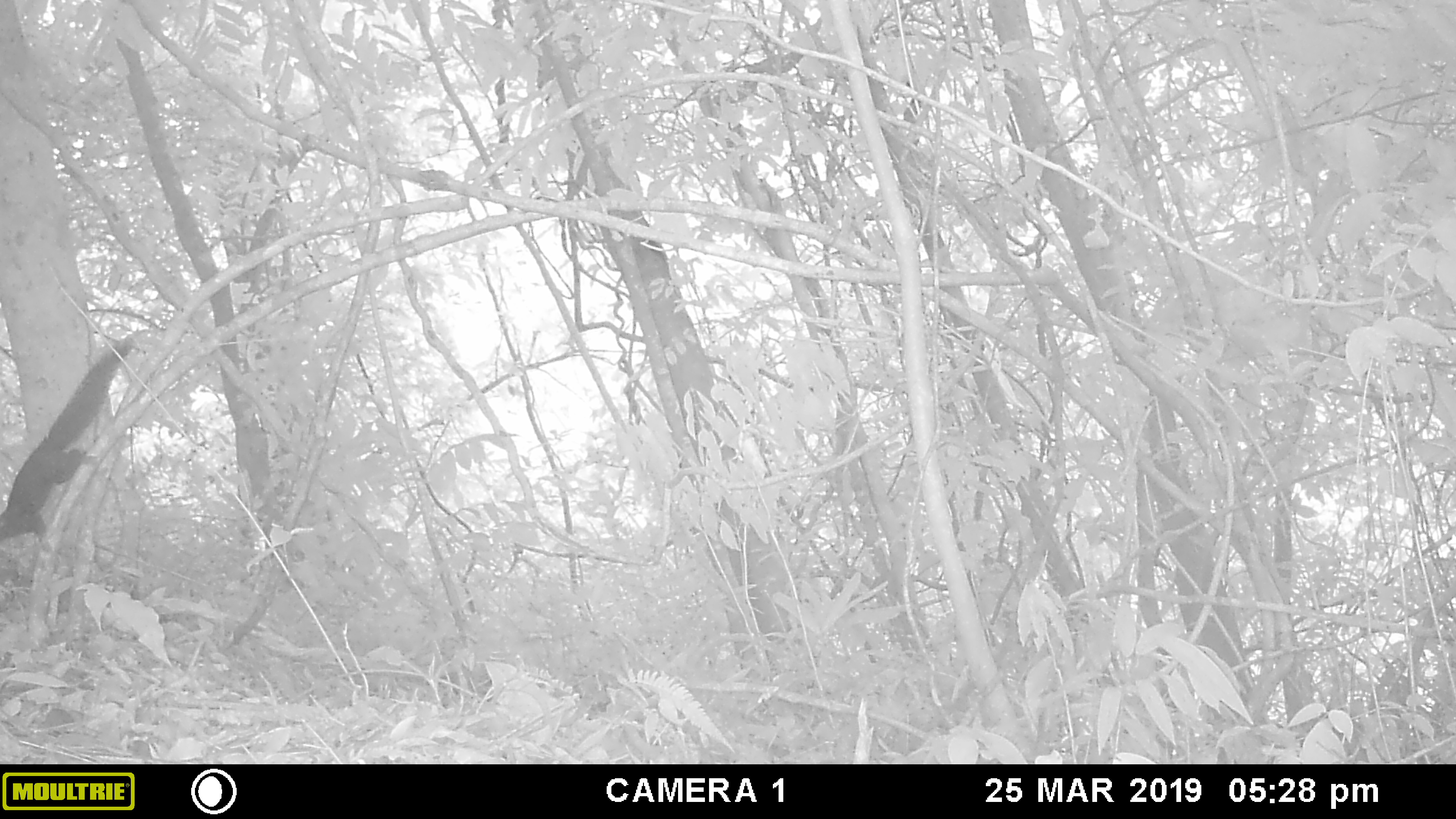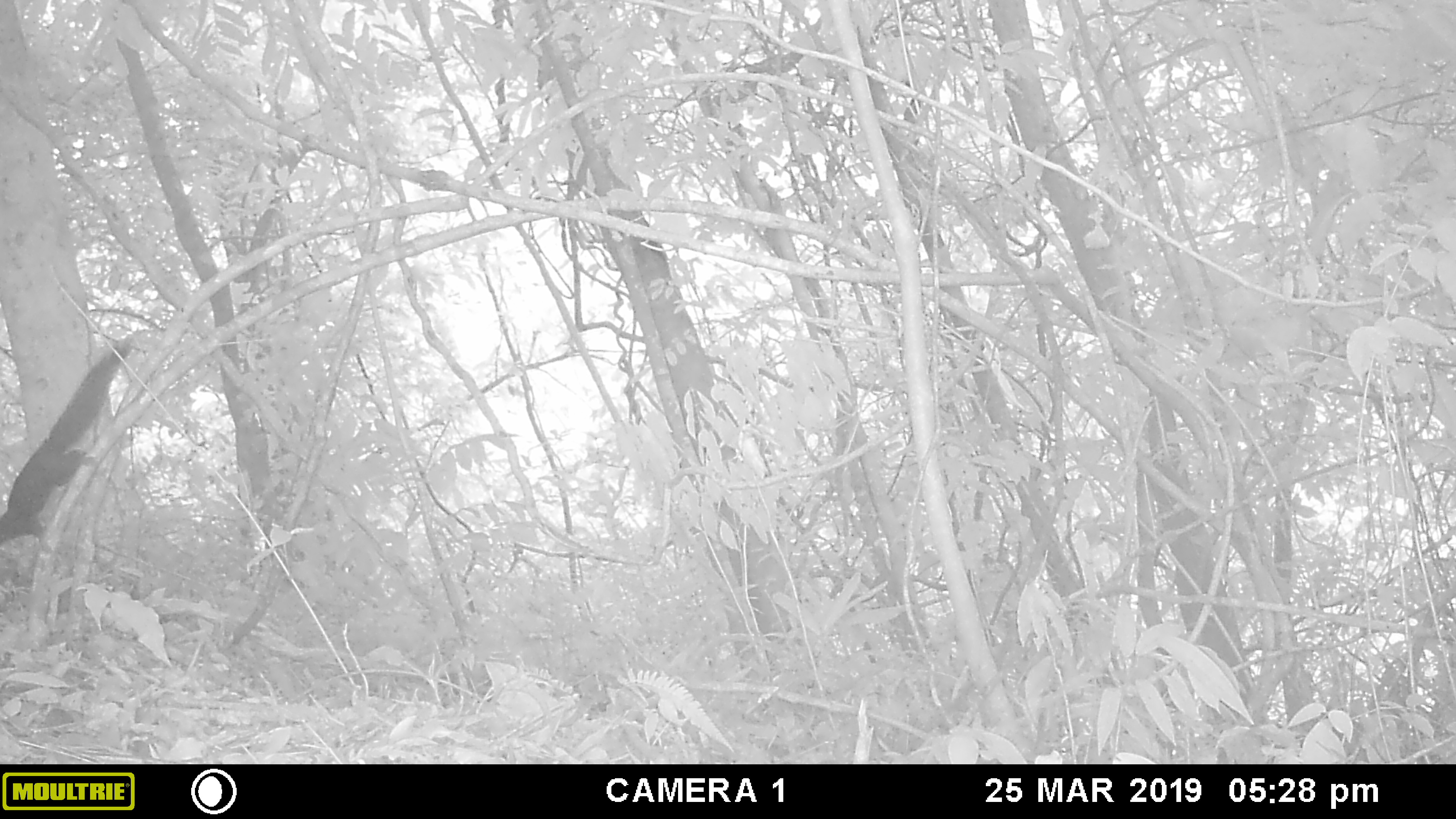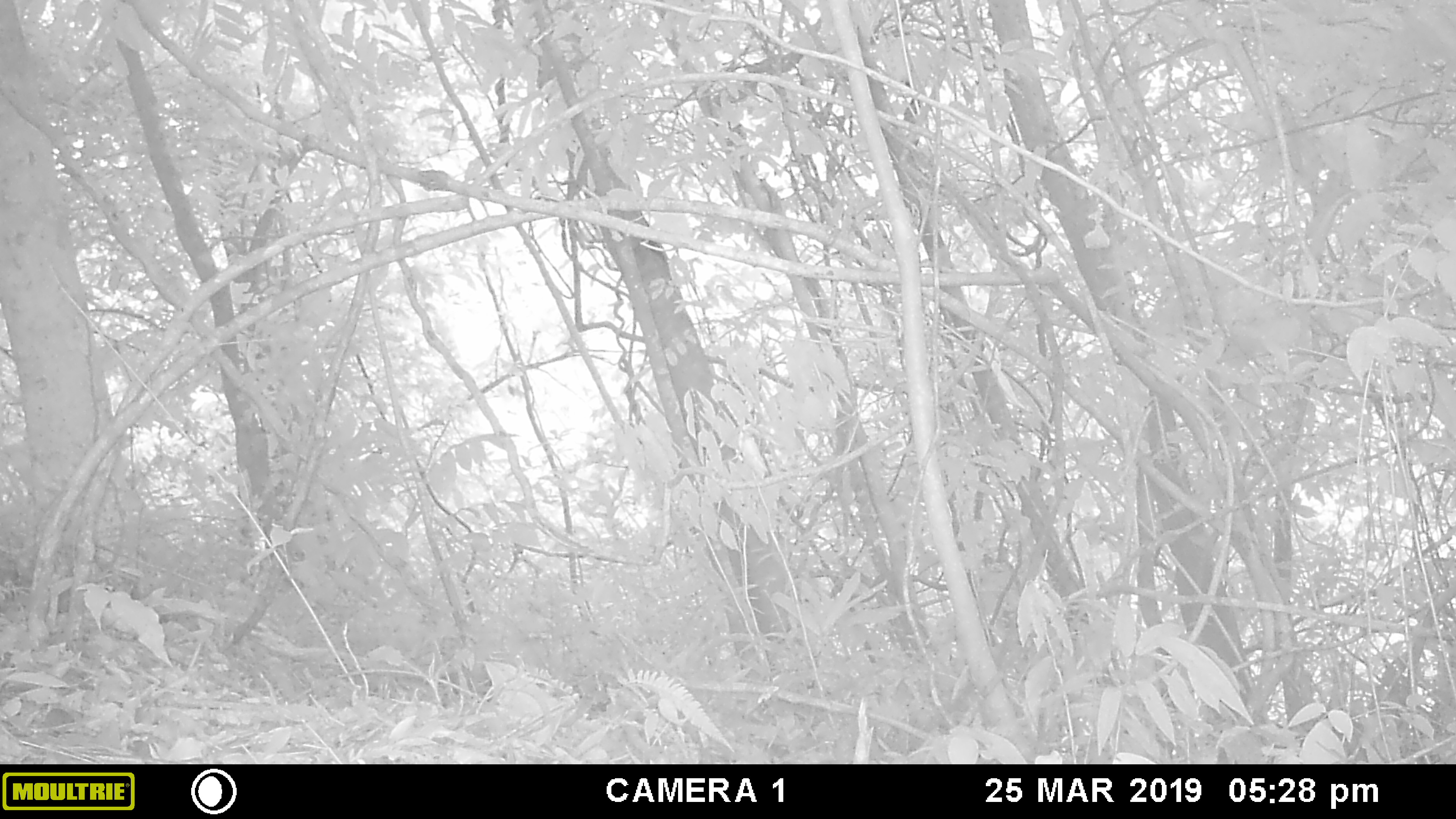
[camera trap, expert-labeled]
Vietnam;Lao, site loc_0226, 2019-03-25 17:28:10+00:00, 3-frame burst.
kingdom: Animalia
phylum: Chordata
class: Mammalia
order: Rodentia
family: Sciuridae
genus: Callosciurus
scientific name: Callosciurus erythraeus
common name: pallas's squirrel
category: pallass squirrel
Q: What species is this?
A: Pallass squirrel (pallas's squirrel) (Callosciurus erythraeus).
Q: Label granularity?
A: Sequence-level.